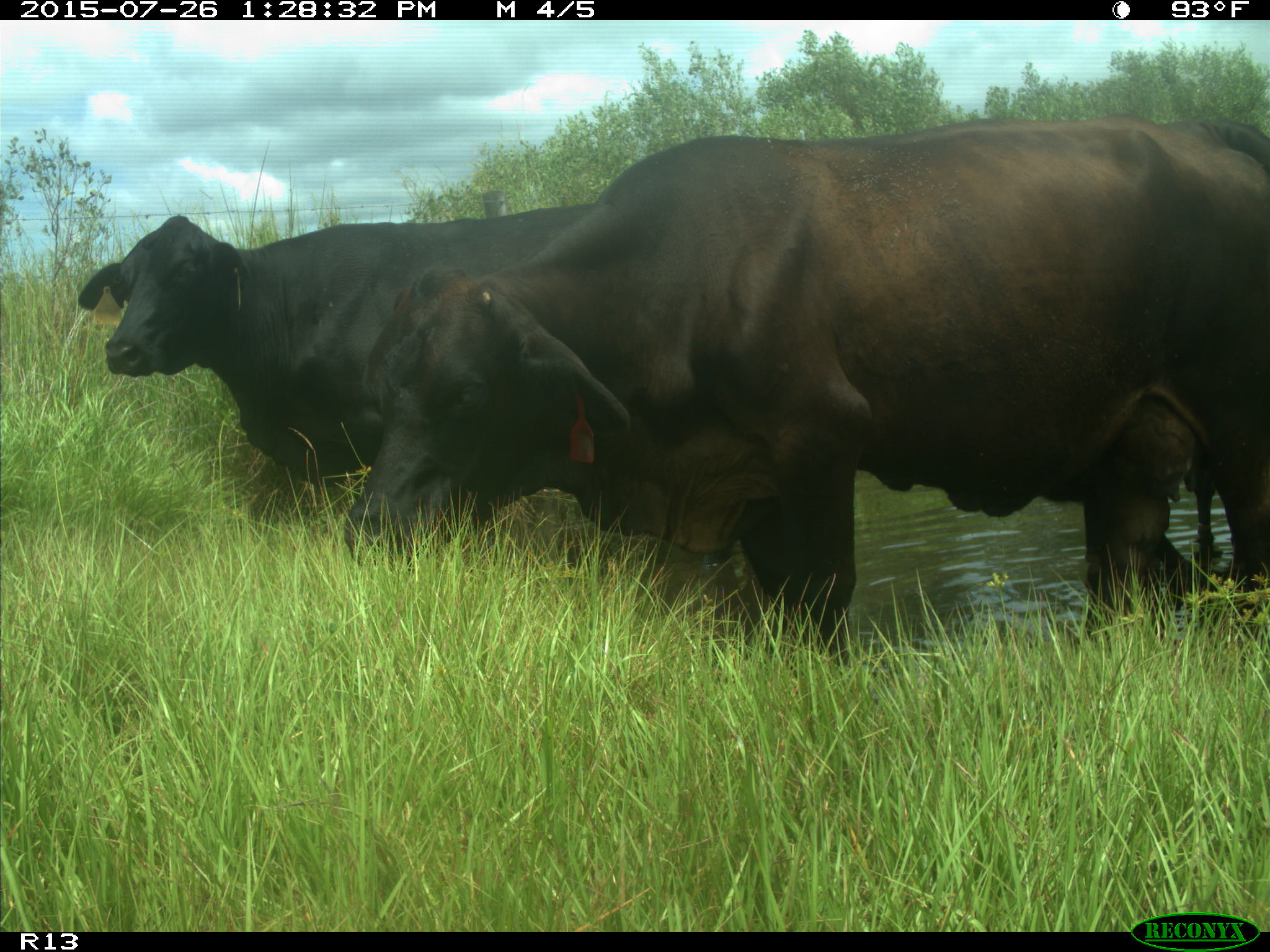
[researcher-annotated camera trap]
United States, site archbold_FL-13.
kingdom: Animalia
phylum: Chordata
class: Mammalia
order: Artiodactyla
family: Bovidae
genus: Bos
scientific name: Bos taurus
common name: domestic cow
Bos taurus (domestic cow).